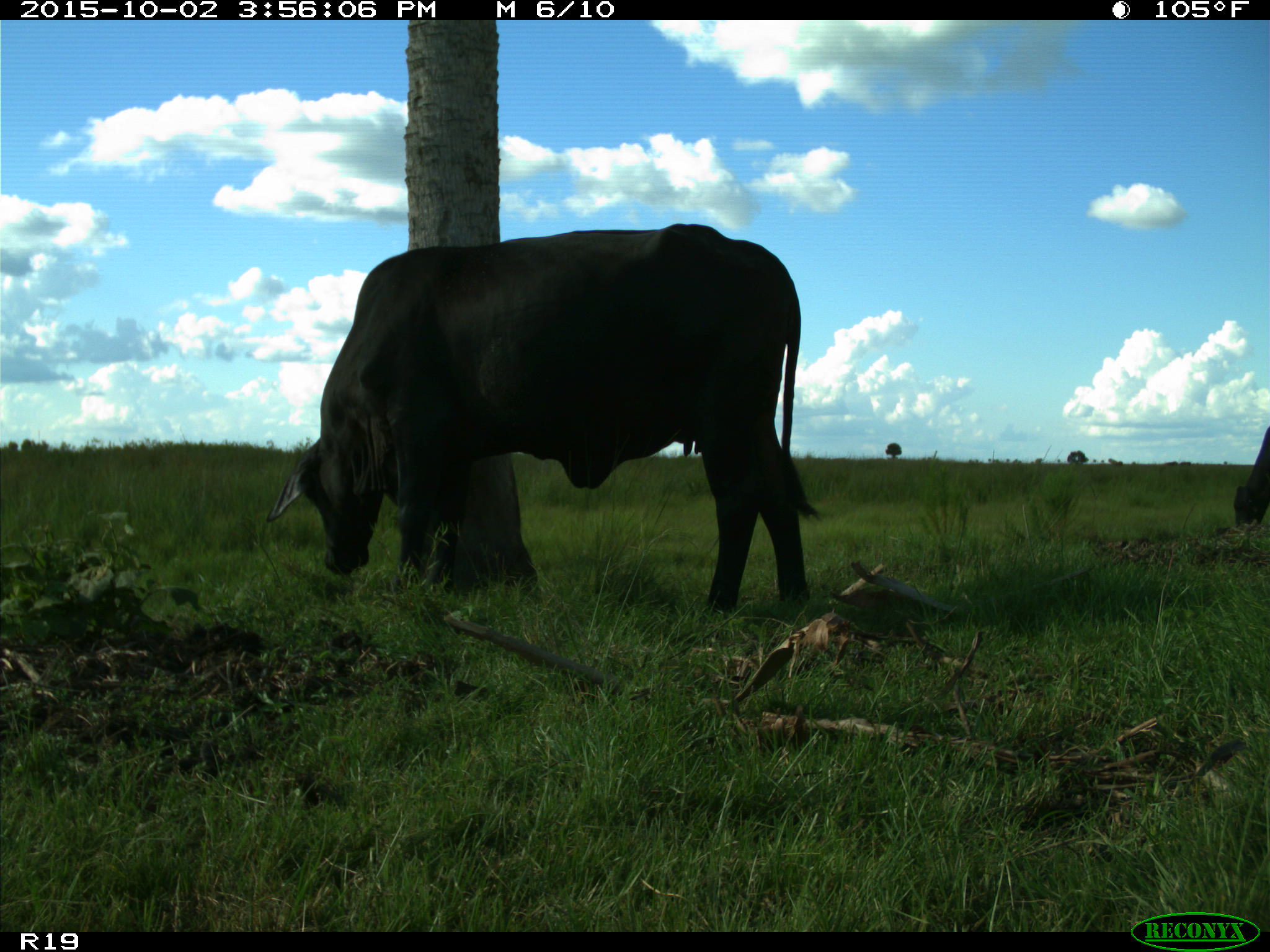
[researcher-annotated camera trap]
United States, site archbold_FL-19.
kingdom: Animalia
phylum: Chordata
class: Mammalia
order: Artiodactyla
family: Bovidae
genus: Bos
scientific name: Bos taurus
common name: domestic cow